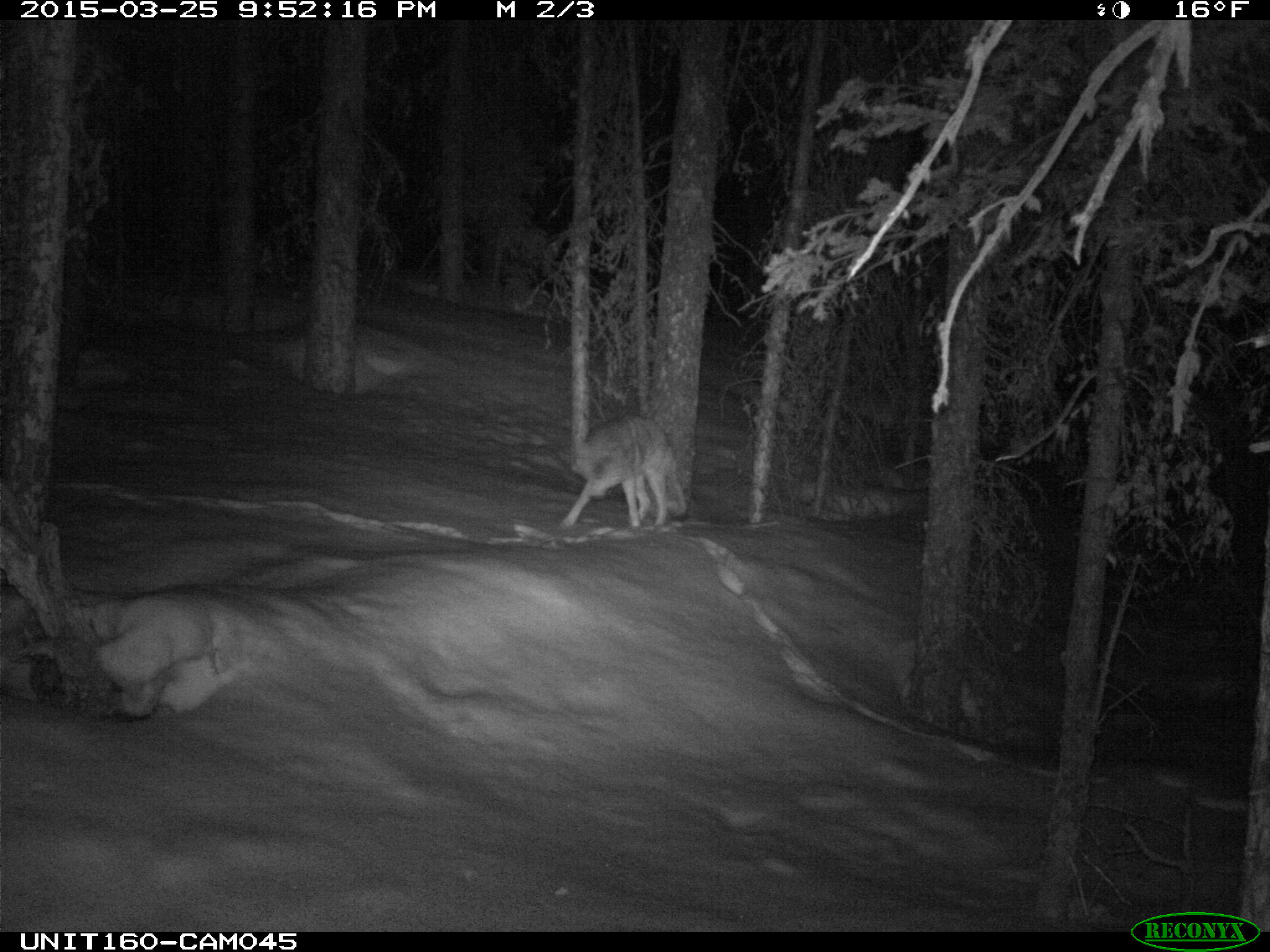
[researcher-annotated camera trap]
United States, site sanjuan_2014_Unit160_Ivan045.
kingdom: Animalia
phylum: Chordata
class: Mammalia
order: Carnivora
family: Canidae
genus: Canis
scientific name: Canis latrans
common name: coyote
Canis latrans (coyote).